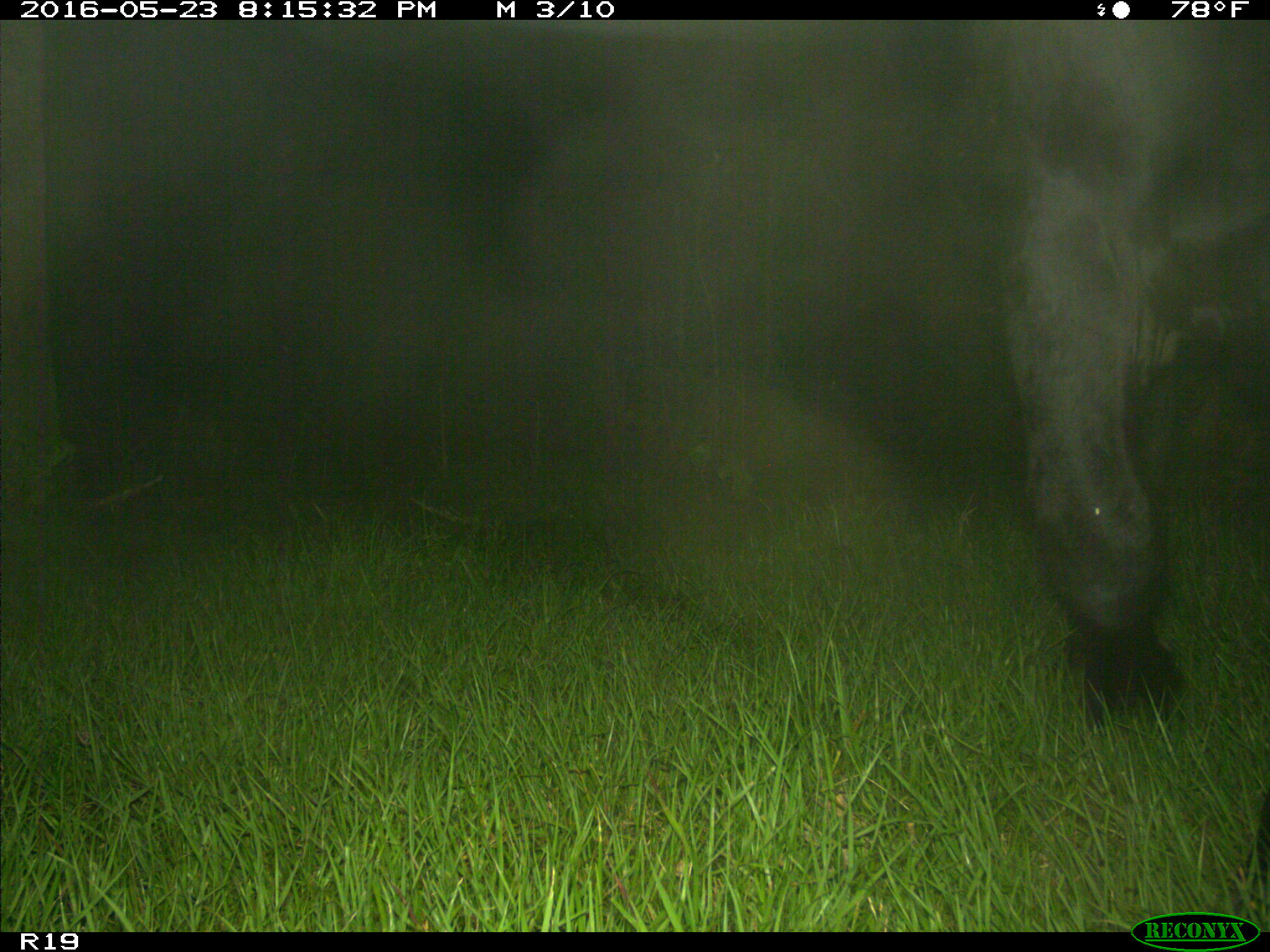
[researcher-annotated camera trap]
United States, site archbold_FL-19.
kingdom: Animalia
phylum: Chordata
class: Mammalia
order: Artiodactyla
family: Bovidae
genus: Bos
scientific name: Bos taurus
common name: domestic cow